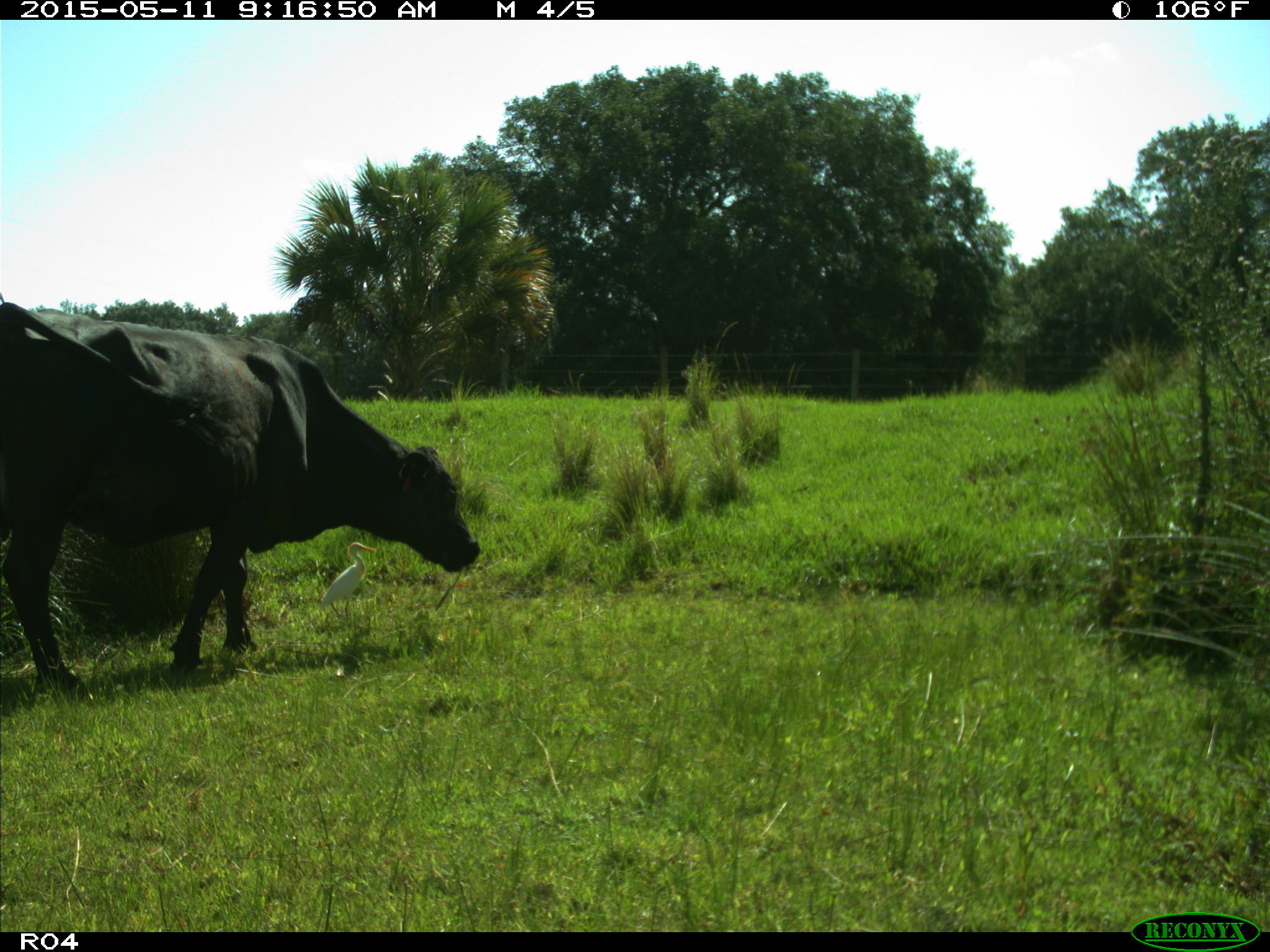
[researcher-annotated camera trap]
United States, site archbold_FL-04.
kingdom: Animalia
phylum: Chordata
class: Mammalia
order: Artiodactyla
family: Bovidae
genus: Bos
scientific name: Bos taurus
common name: domestic cow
Bos taurus (domestic cow).